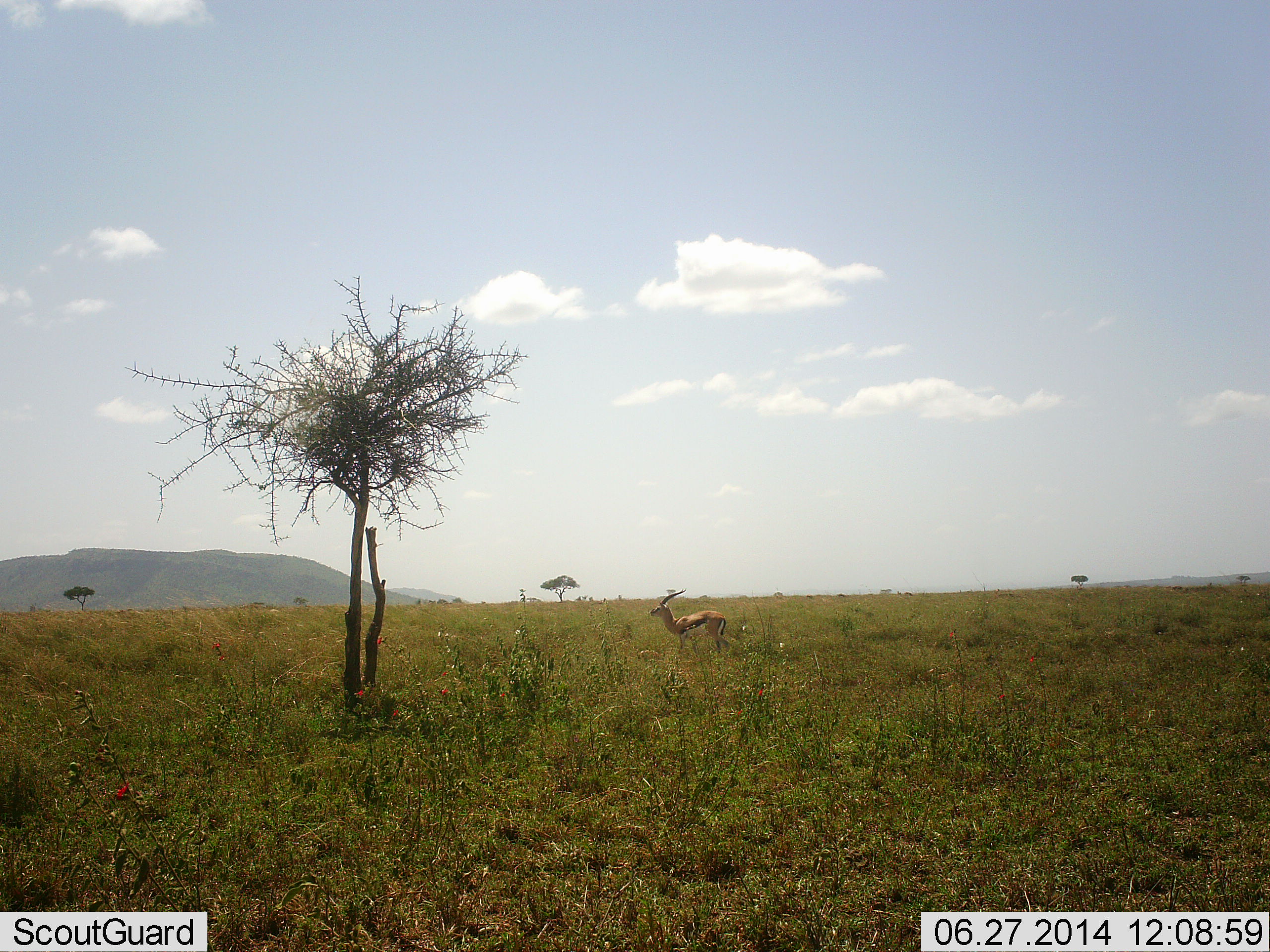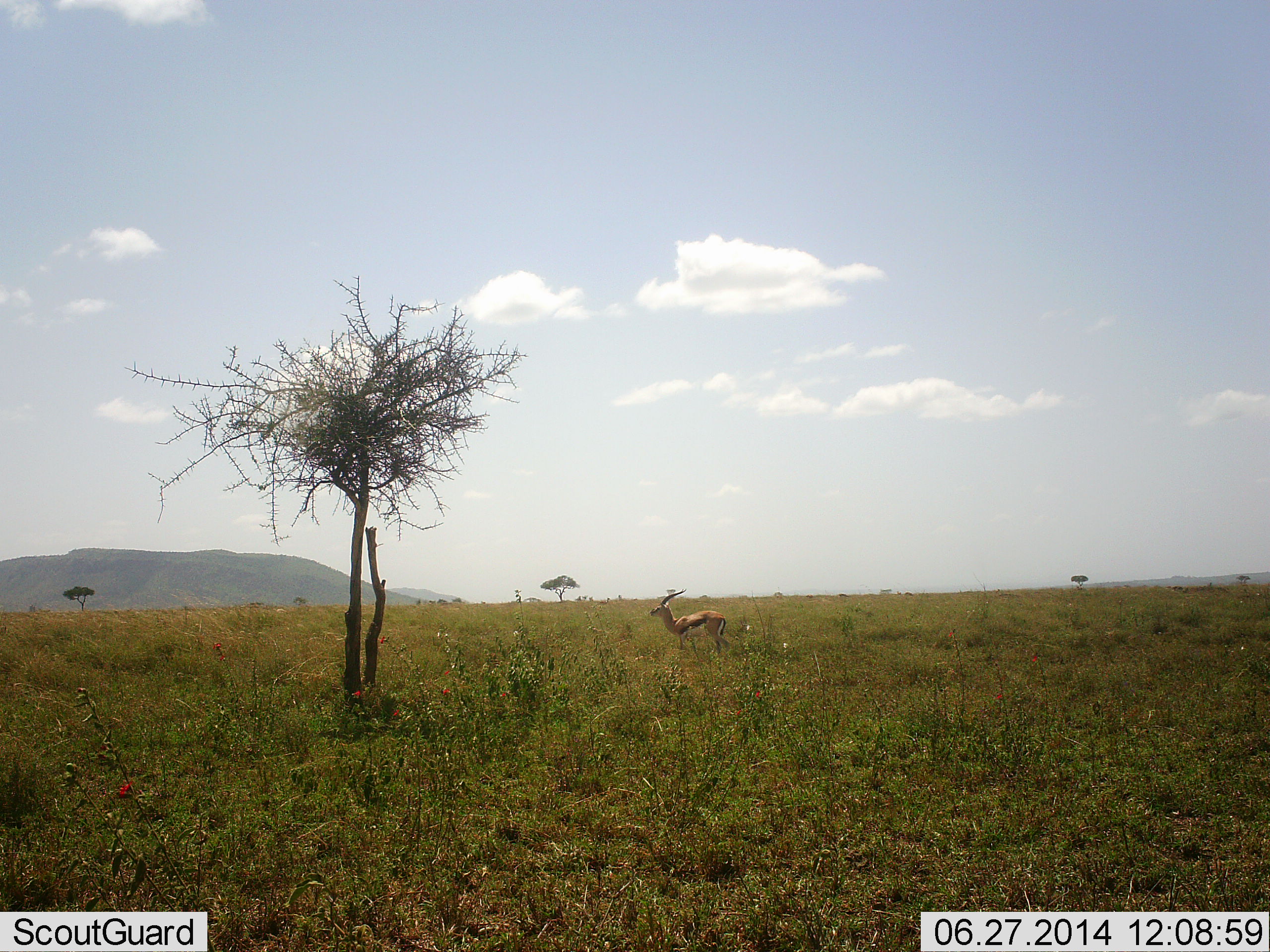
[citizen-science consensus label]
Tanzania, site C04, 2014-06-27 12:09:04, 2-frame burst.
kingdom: Animalia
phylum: Chordata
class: Mammalia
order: Artiodactyla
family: Bovidae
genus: Eudorcas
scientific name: Eudorcas thomsonii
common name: thomson's gazelle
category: gazellethomsons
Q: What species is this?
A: Gazellethomsons (thomson's gazelle) (Eudorcas thomsonii).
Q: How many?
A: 1.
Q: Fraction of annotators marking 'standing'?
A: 100%.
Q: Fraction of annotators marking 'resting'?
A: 0%.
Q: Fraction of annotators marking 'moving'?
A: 0%.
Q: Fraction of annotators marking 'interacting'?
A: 0%.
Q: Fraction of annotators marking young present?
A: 0%.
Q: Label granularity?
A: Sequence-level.